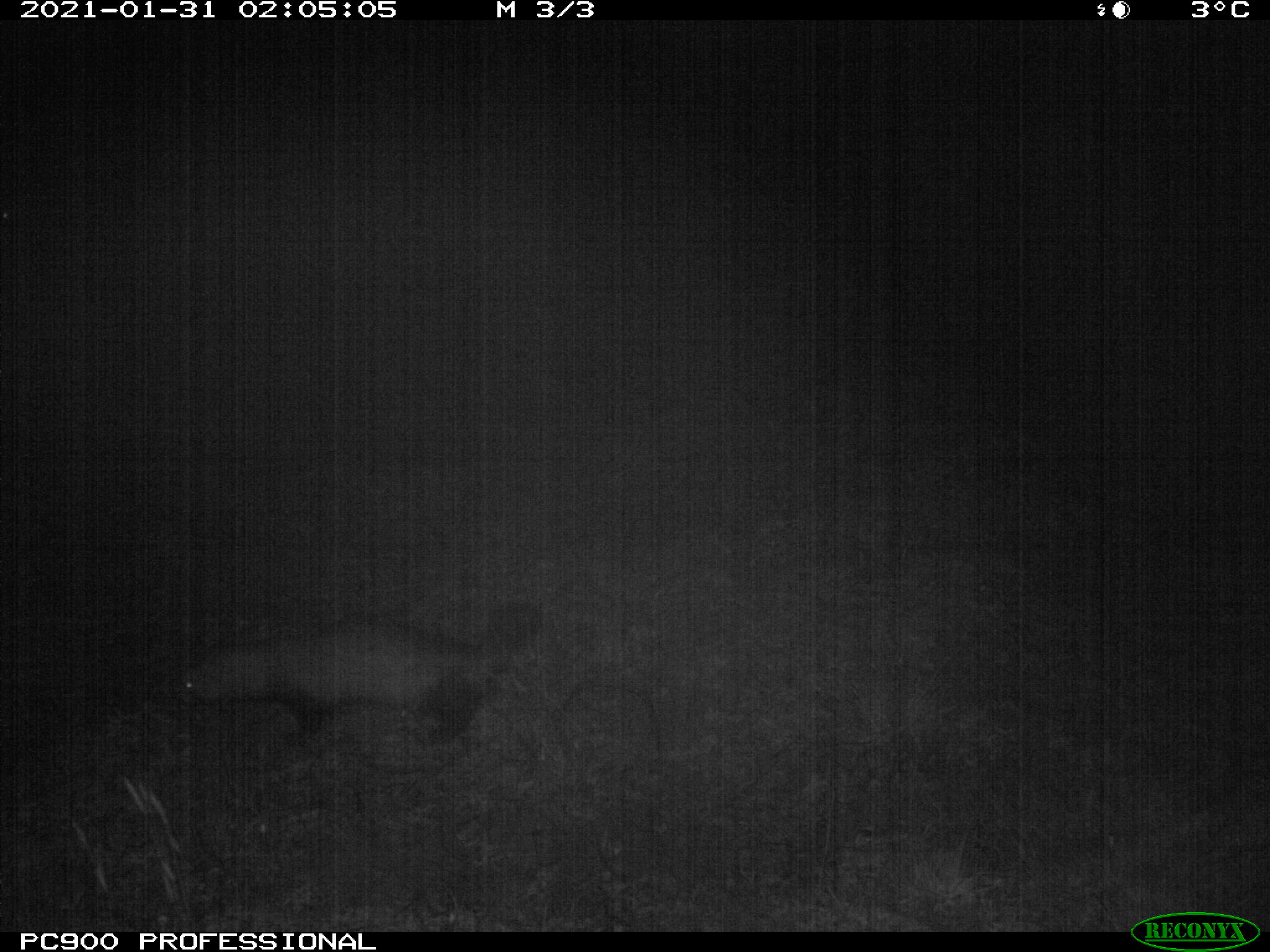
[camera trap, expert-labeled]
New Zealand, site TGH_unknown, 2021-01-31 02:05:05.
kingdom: Animalia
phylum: Chordata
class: Mammalia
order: Carnivora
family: Mustelidae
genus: Mustela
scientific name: Mustela furo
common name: ferret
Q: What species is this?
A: Ferret (Mustela furo).